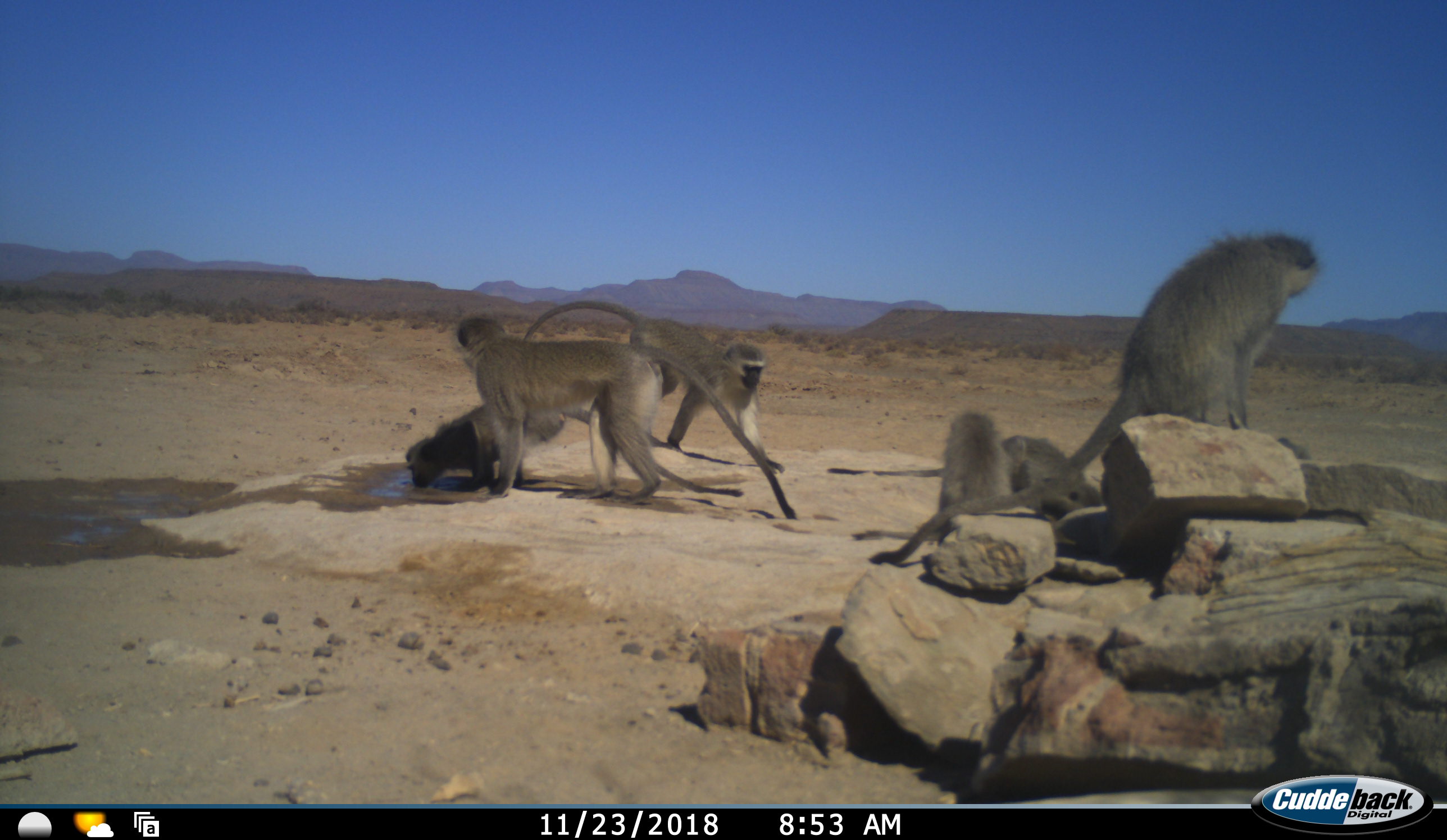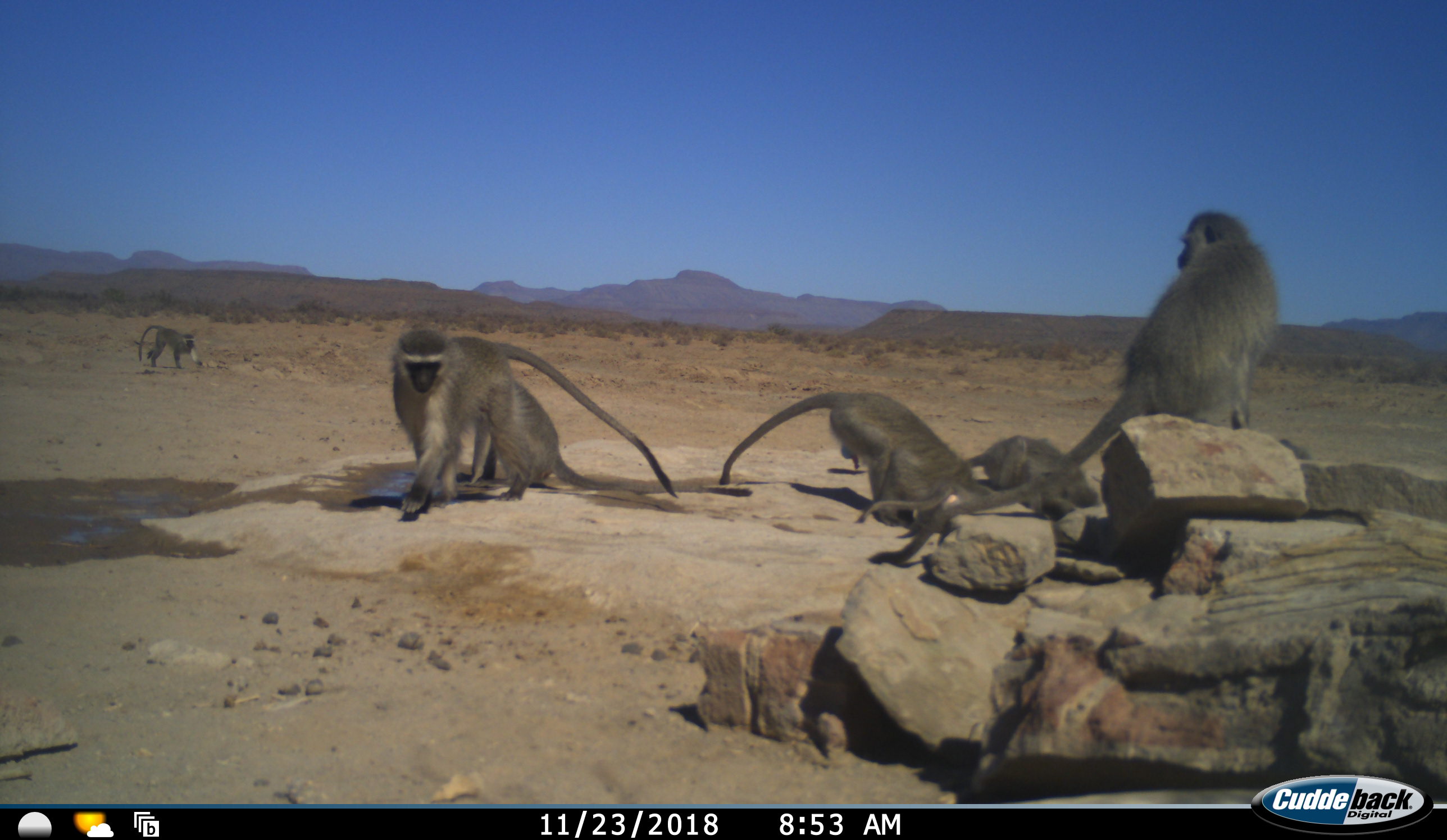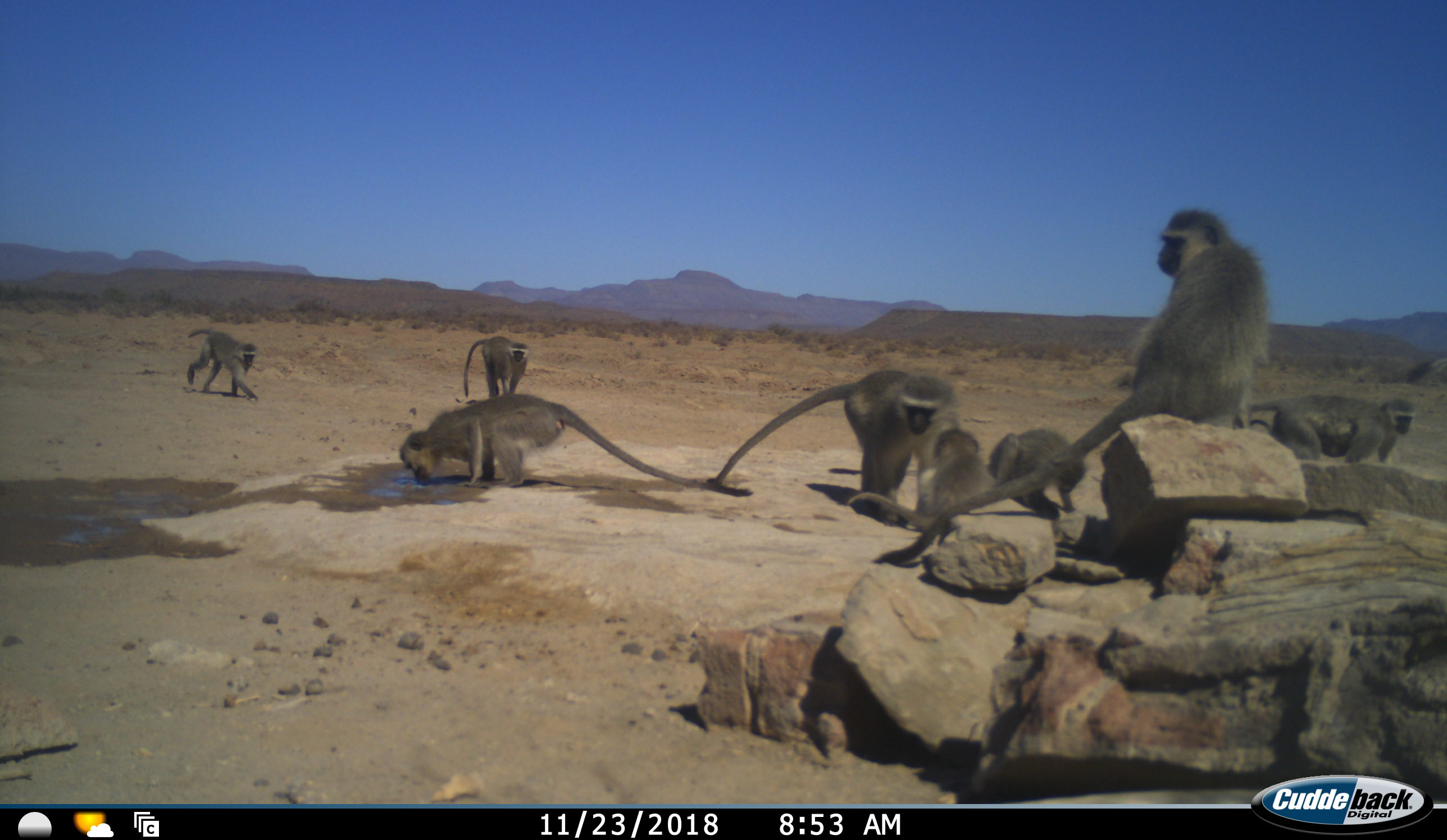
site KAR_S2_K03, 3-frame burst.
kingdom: Animalia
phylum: Chordata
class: Mammalia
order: Primates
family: Cercopithecidae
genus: Chlorocebus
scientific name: Chlorocebus pygerythrus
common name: vervet monkey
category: monkeyvervet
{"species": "monkeyvervet (vervet monkey) (Chlorocebus pygerythrus)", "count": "8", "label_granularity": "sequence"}